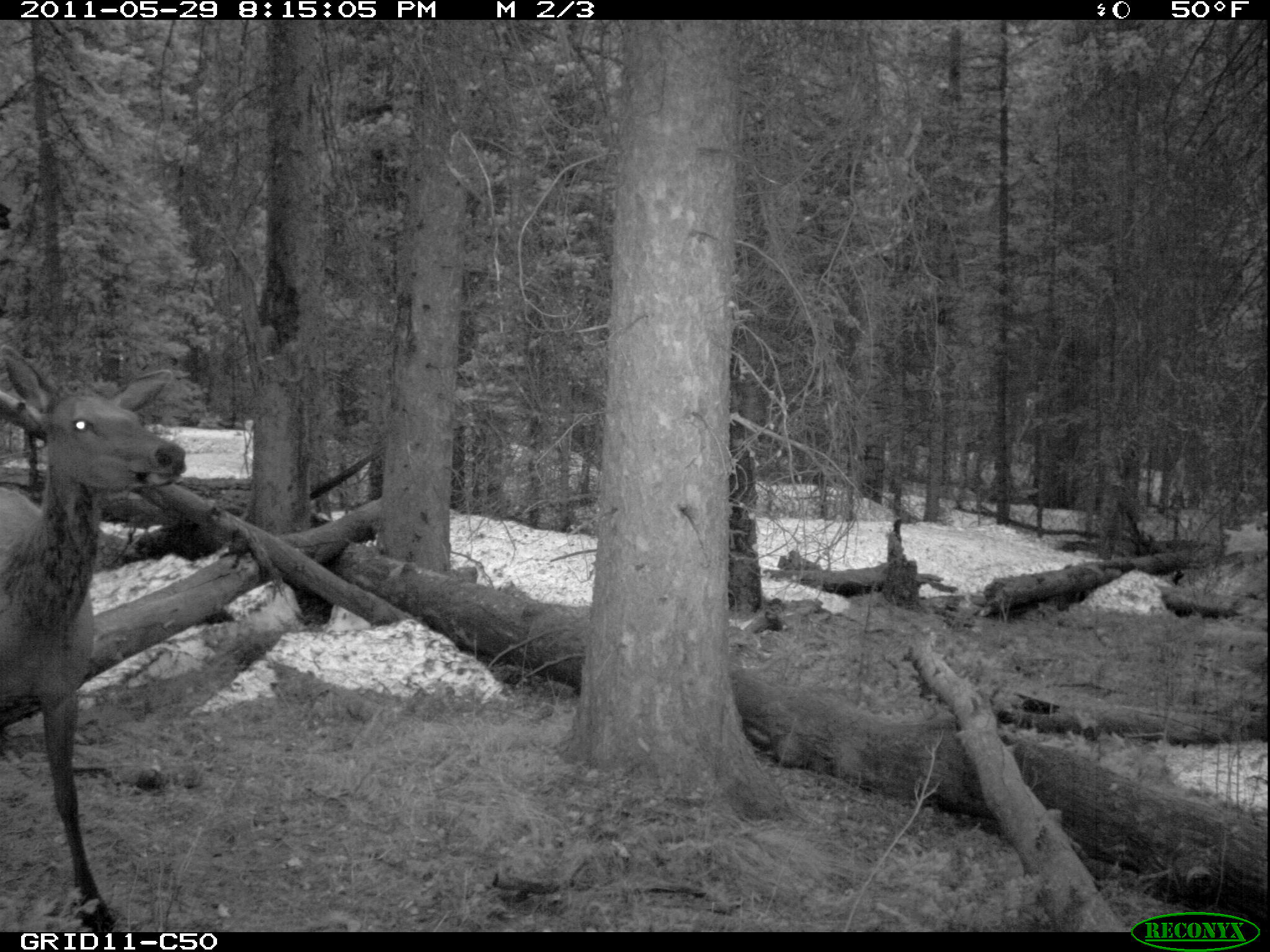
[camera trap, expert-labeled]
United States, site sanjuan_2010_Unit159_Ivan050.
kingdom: Animalia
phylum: Chordata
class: Mammalia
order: Artiodactyla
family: Cervidae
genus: Cervus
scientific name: Cervus elaphus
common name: red deer